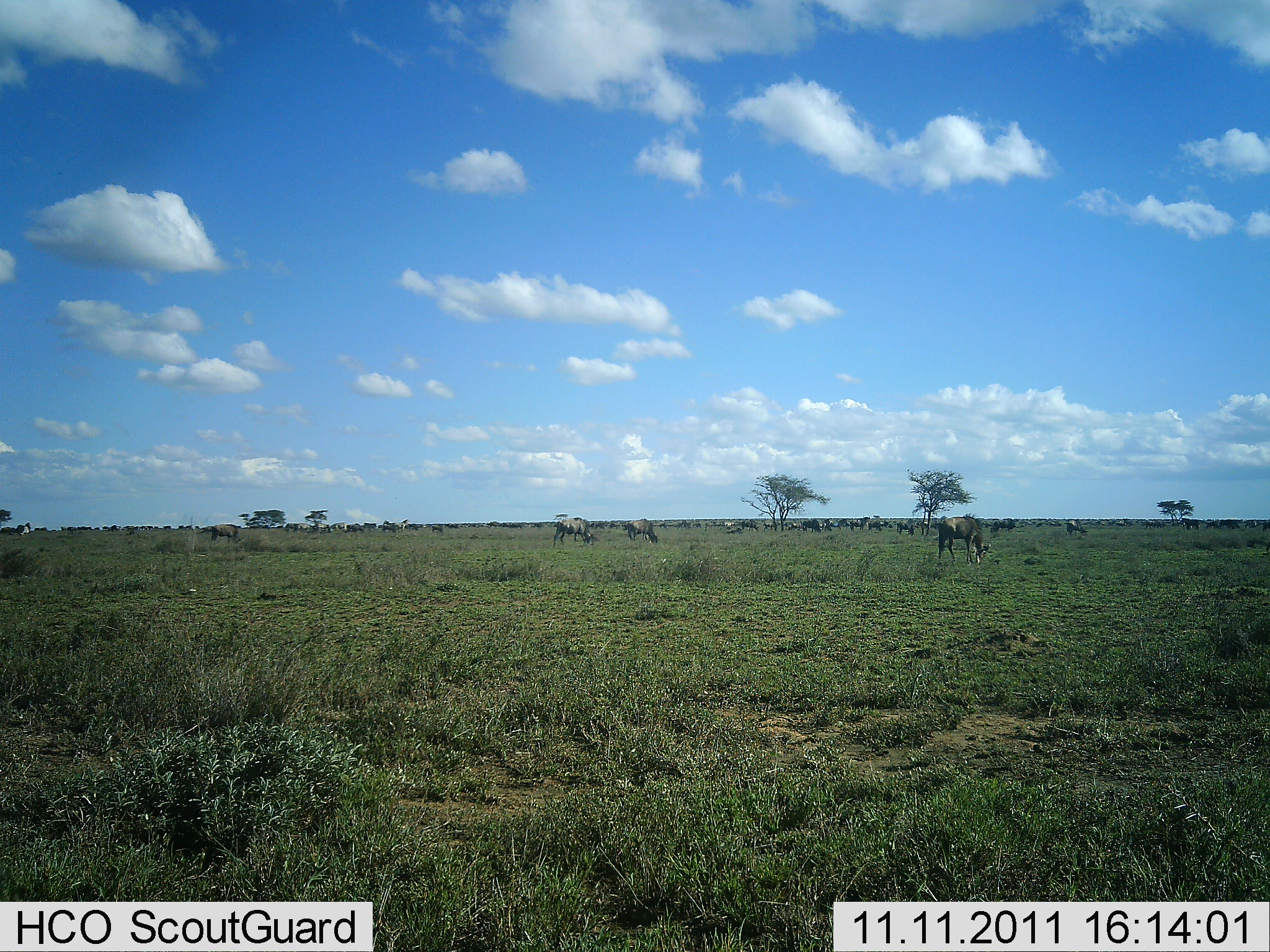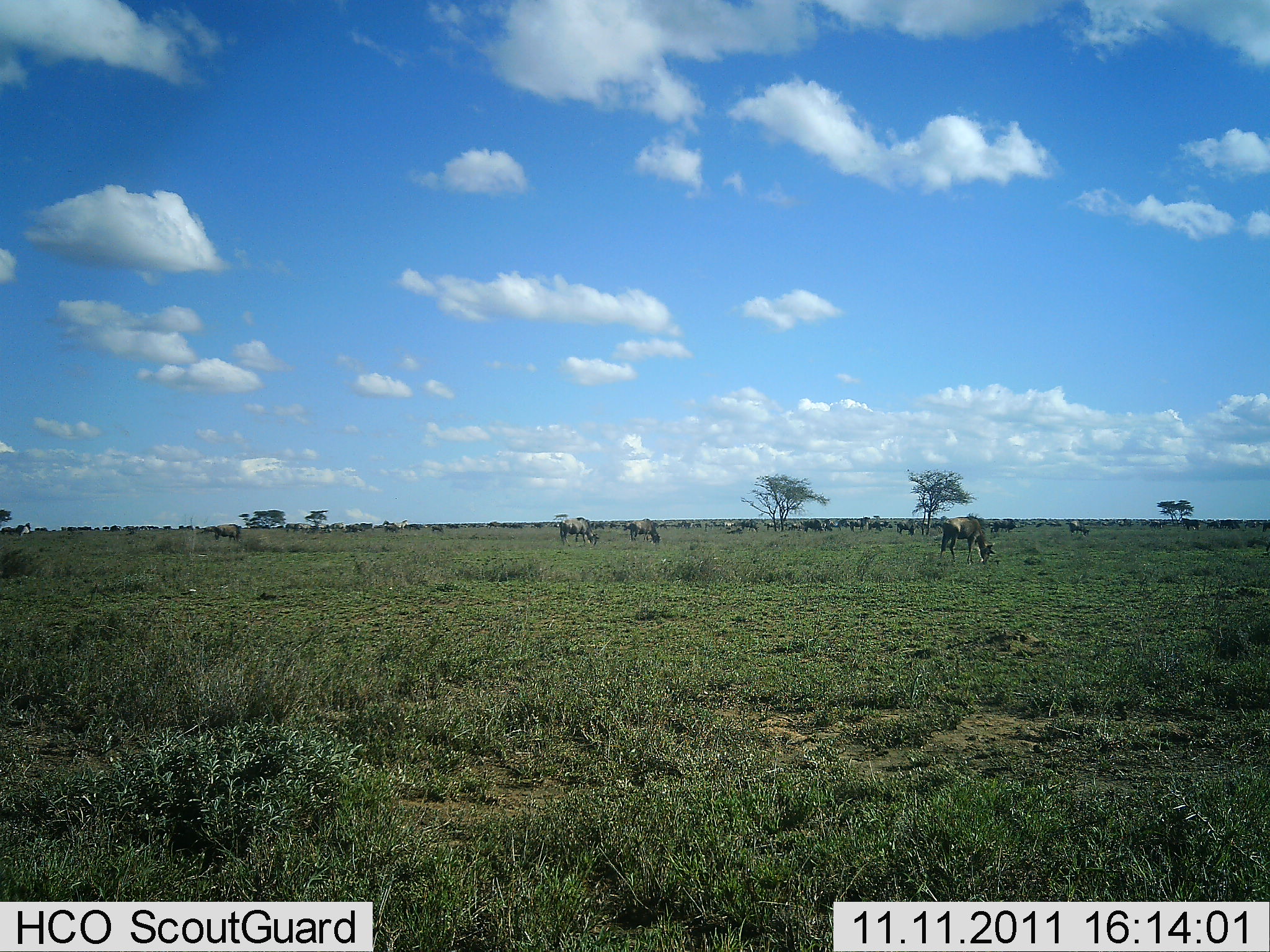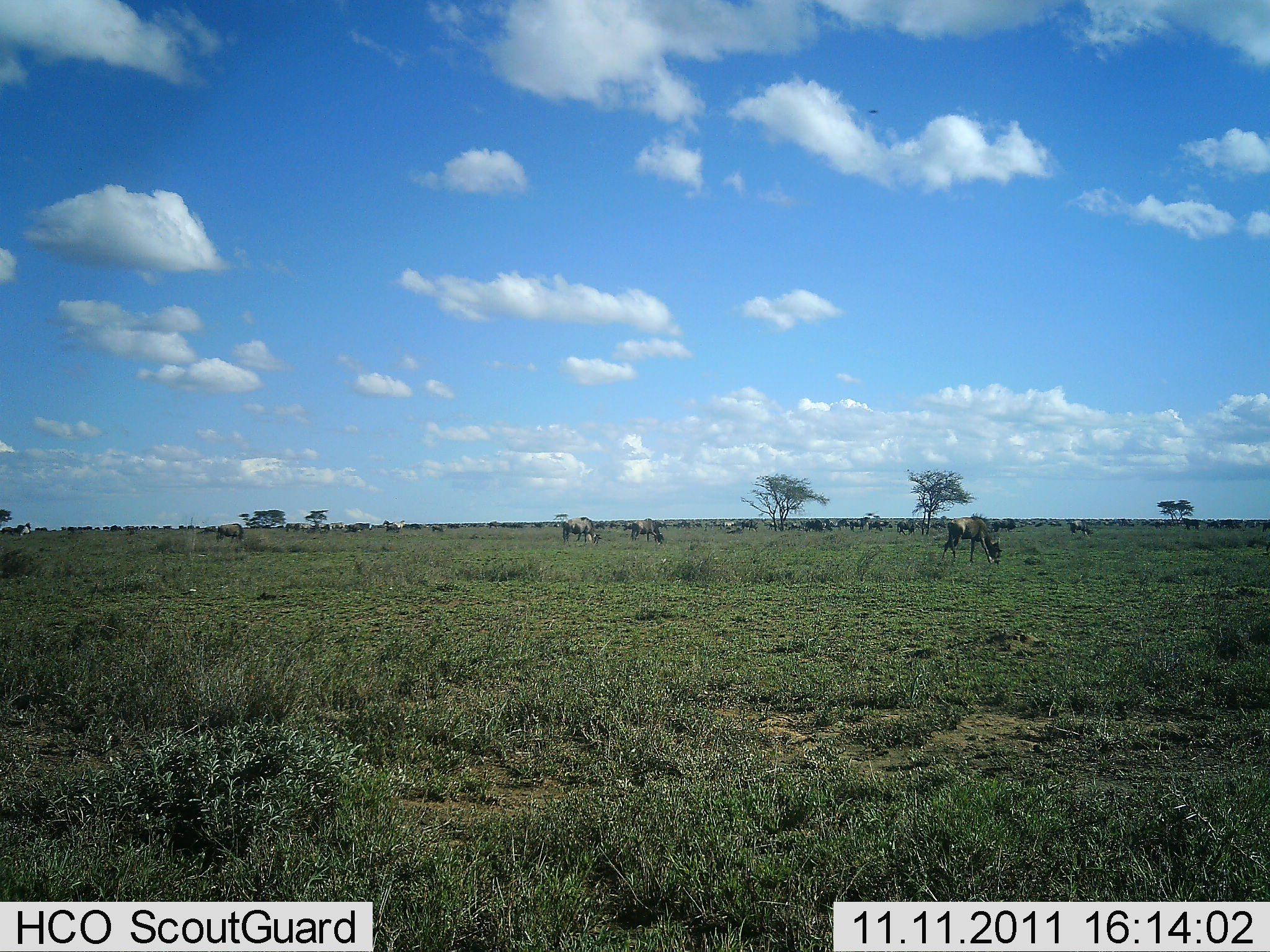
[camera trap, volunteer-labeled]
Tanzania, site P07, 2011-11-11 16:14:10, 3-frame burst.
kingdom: Animalia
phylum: Chordata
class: Mammalia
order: Artiodactyla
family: Bovidae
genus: Connochaetes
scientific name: Connochaetes taurinus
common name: blue wildebeest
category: wildebeest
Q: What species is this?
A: Wildebeest (blue wildebeest) (Connochaetes taurinus).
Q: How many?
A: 51+.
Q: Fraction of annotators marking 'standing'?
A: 50%.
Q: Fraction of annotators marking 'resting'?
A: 6%.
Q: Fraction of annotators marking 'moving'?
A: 25%.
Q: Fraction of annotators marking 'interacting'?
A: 0%.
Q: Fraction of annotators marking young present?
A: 0%.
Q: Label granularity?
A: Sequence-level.